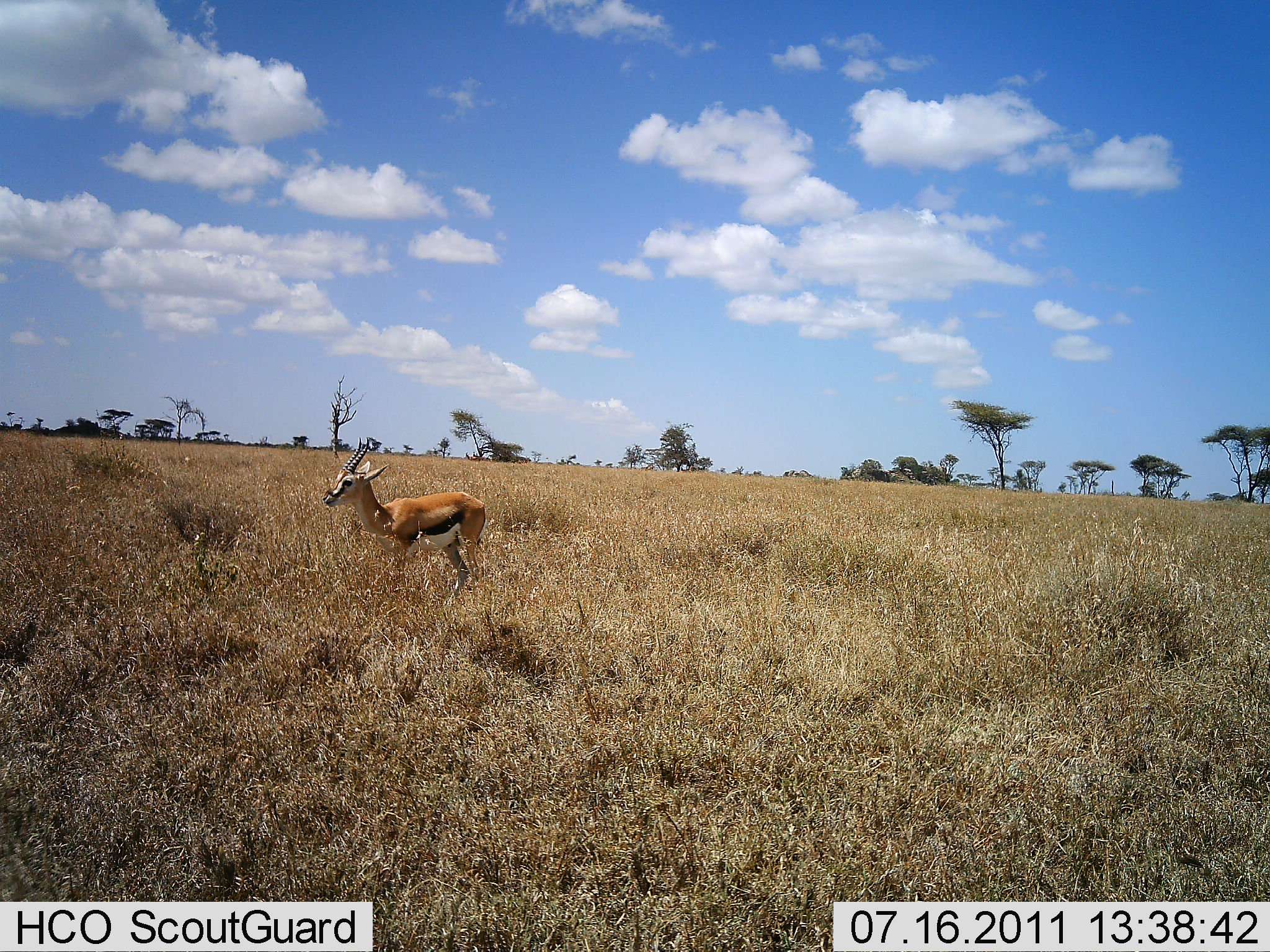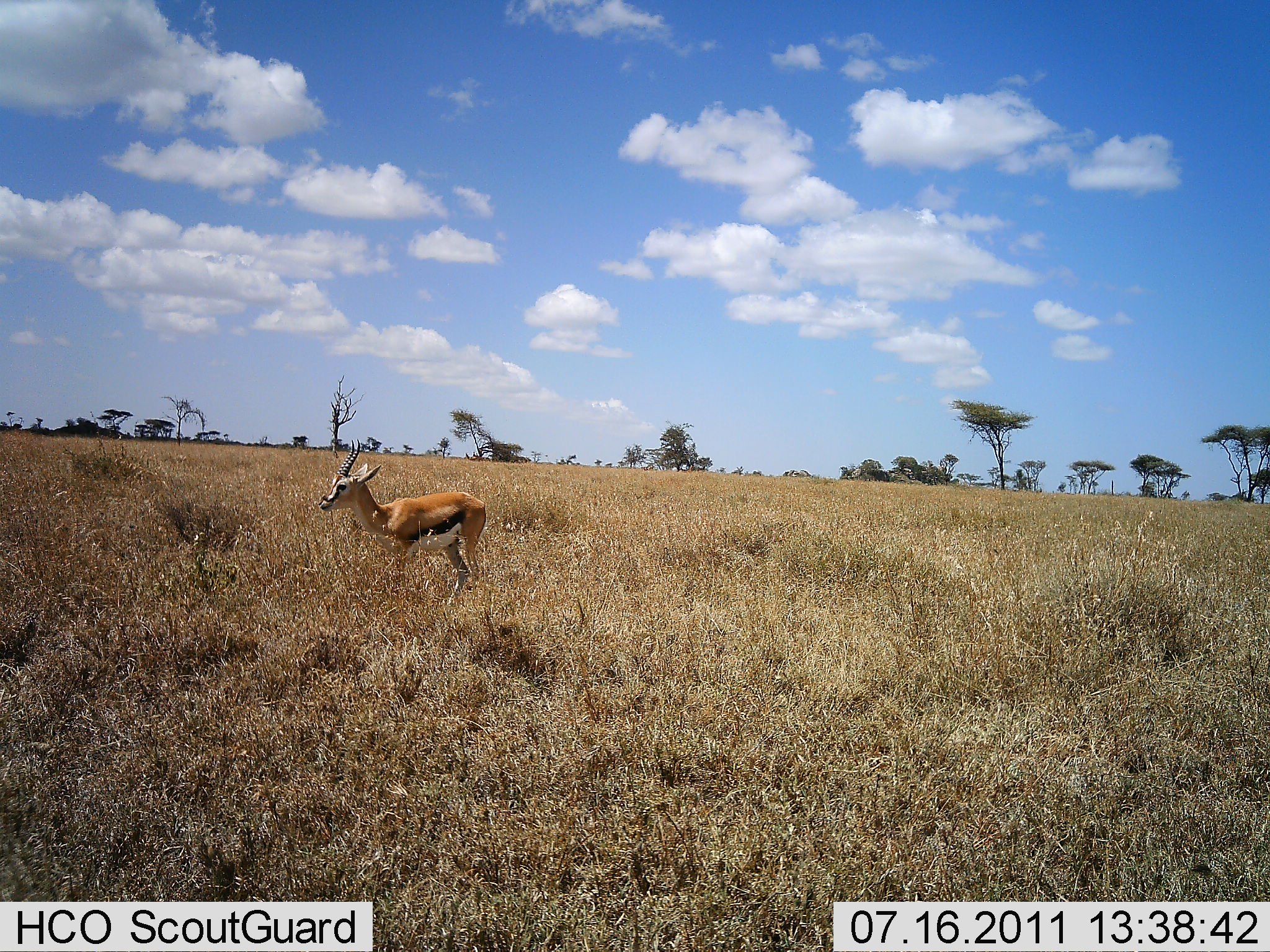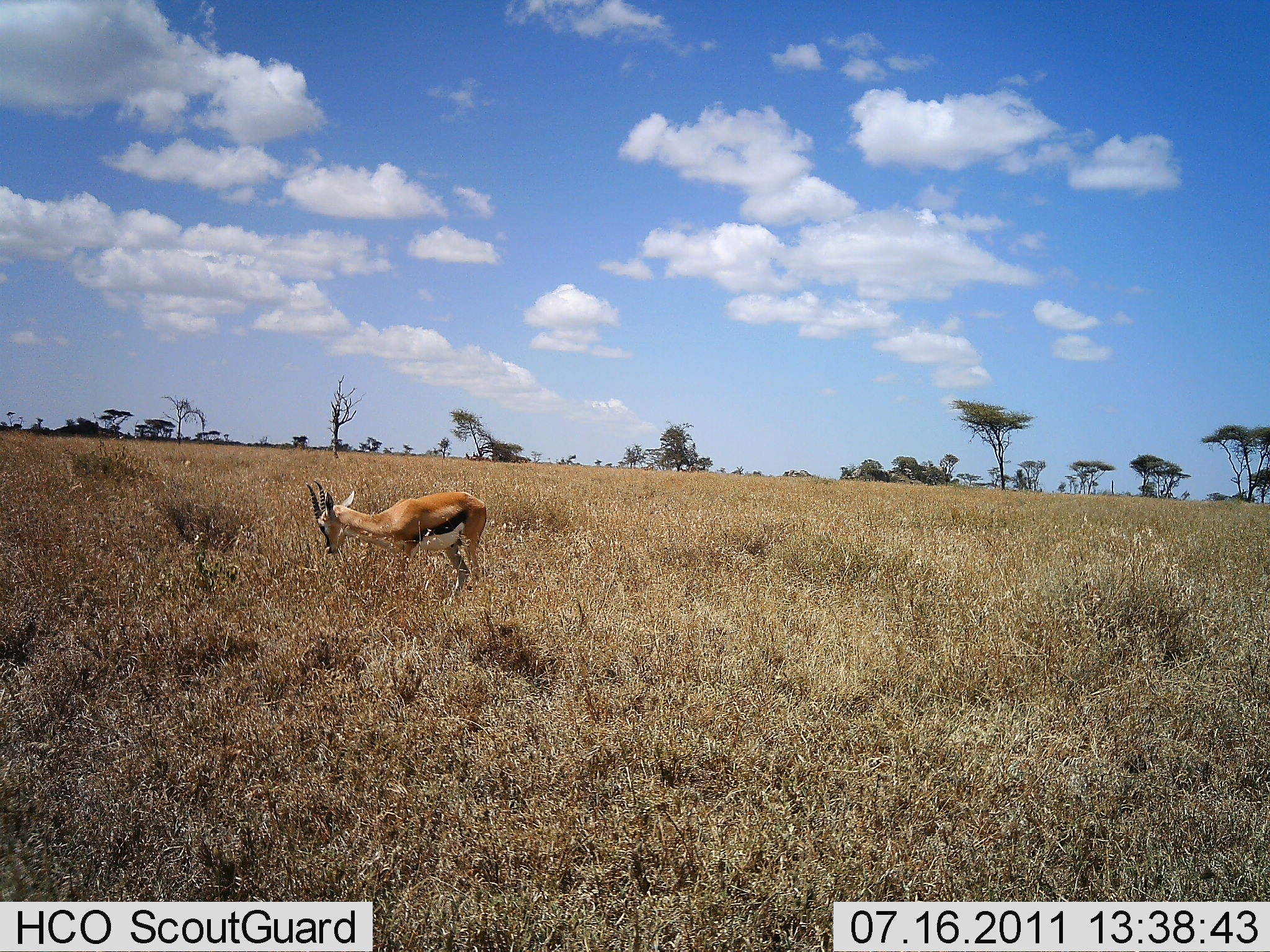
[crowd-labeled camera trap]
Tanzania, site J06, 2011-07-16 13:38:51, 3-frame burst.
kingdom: Animalia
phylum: Chordata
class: Mammalia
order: Artiodactyla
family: Bovidae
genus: Eudorcas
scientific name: Eudorcas thomsonii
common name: thomson's gazelle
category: gazellethomsons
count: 1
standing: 85%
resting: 0%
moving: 8%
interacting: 0%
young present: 0%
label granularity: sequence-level